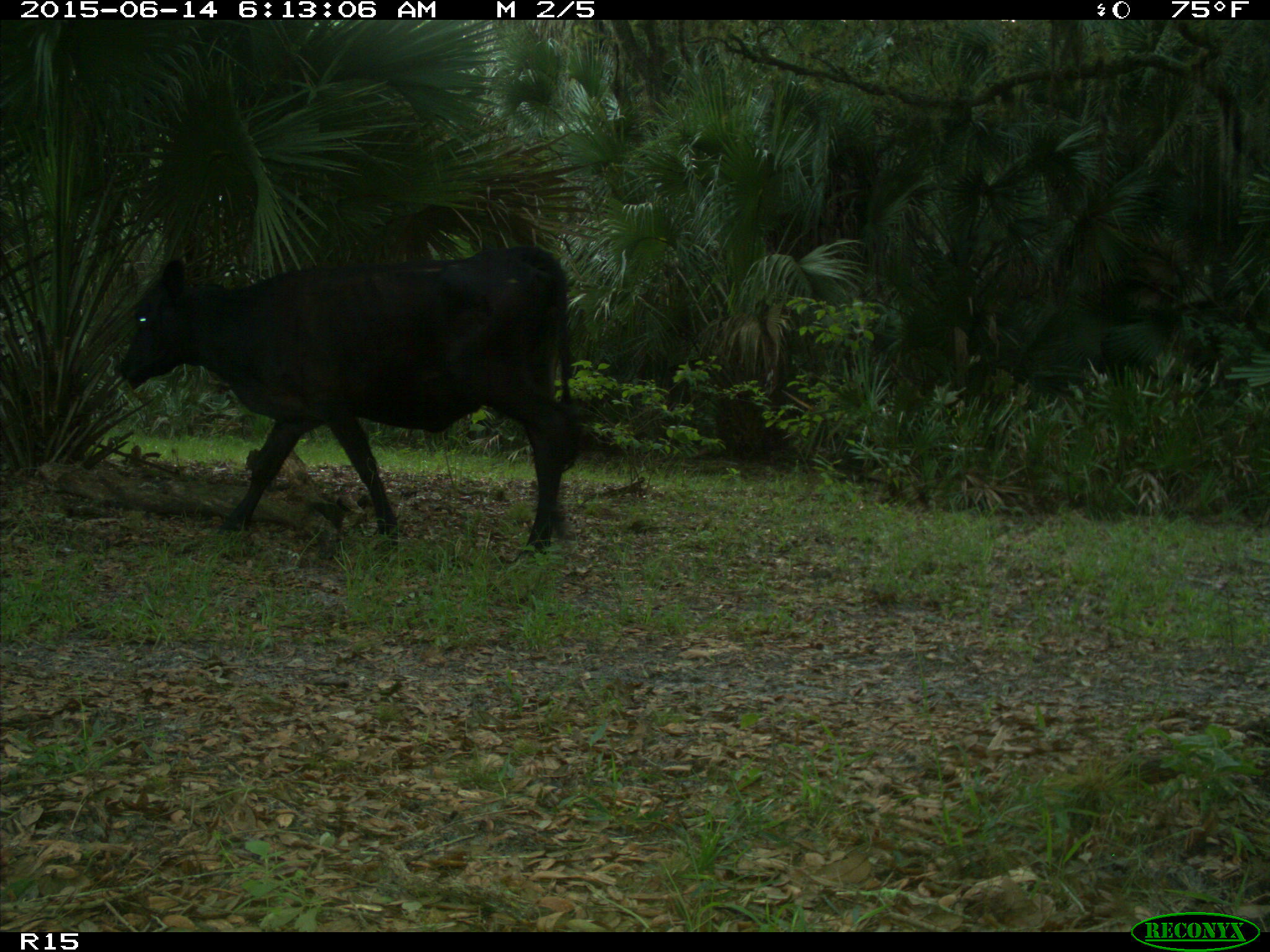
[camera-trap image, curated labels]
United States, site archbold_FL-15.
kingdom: Animalia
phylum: Chordata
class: Mammalia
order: Artiodactyla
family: Bovidae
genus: Bos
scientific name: Bos taurus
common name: domestic cow